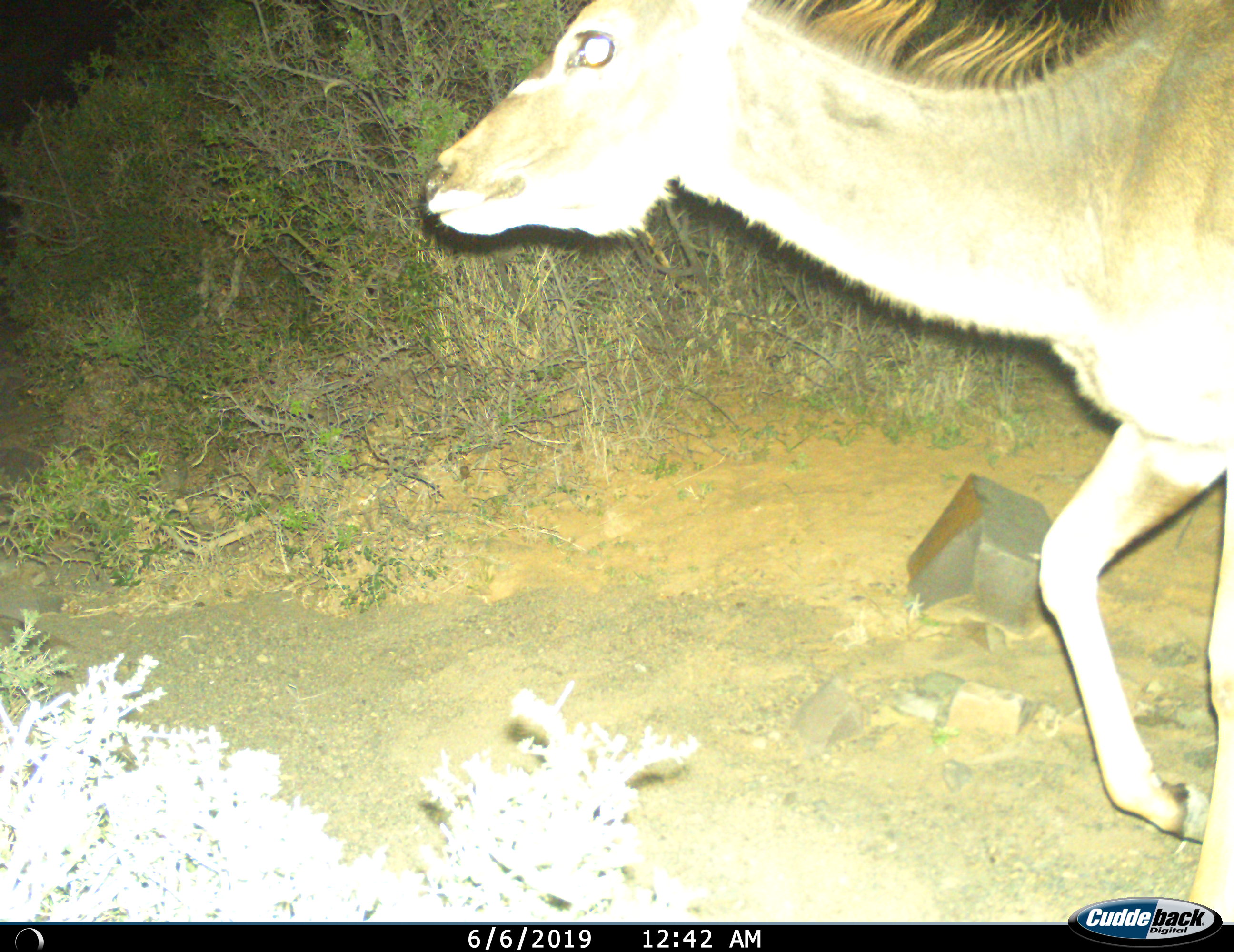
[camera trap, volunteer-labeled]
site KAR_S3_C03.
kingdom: Animalia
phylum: Chordata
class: Mammalia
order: Artiodactyla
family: Bovidae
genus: Tragelaphus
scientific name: Tragelaphus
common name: kudu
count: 1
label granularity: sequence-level